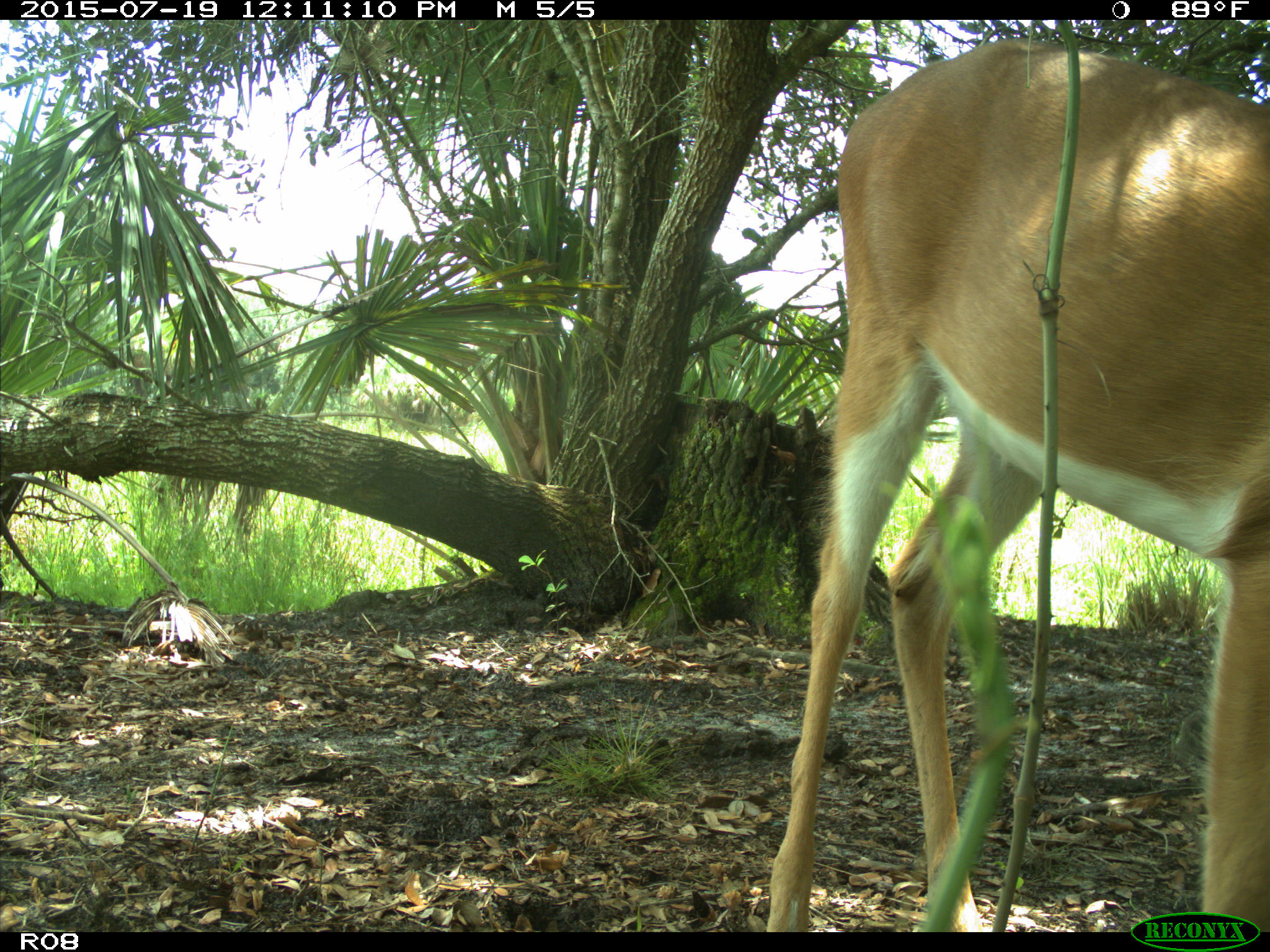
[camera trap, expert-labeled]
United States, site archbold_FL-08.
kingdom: Animalia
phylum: Chordata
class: Mammalia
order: Artiodactyla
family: Cervidae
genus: Odocoileus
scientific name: Odocoileus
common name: deer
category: unidentified deer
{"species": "unidentified deer (deer) (Odocoileus)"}